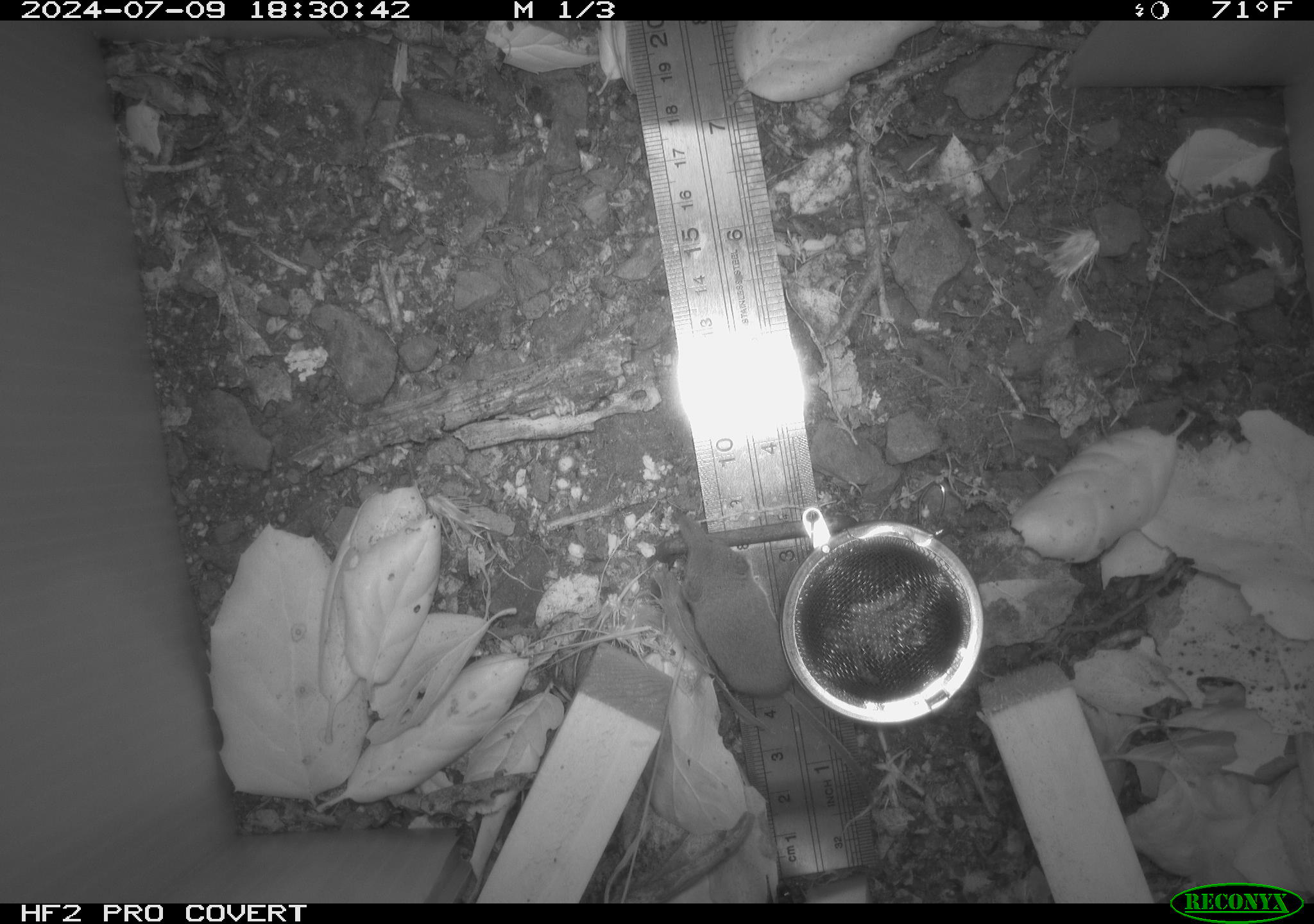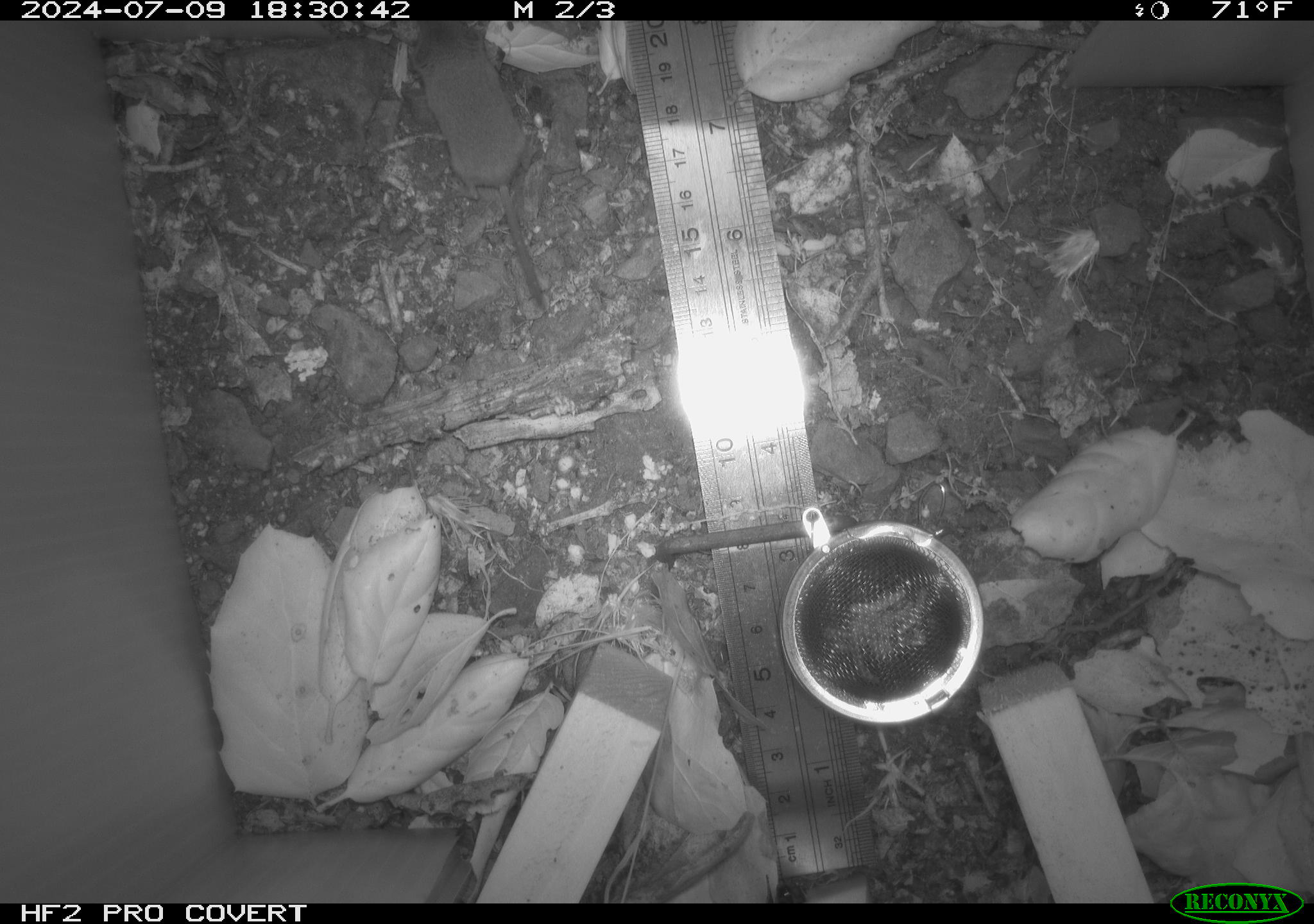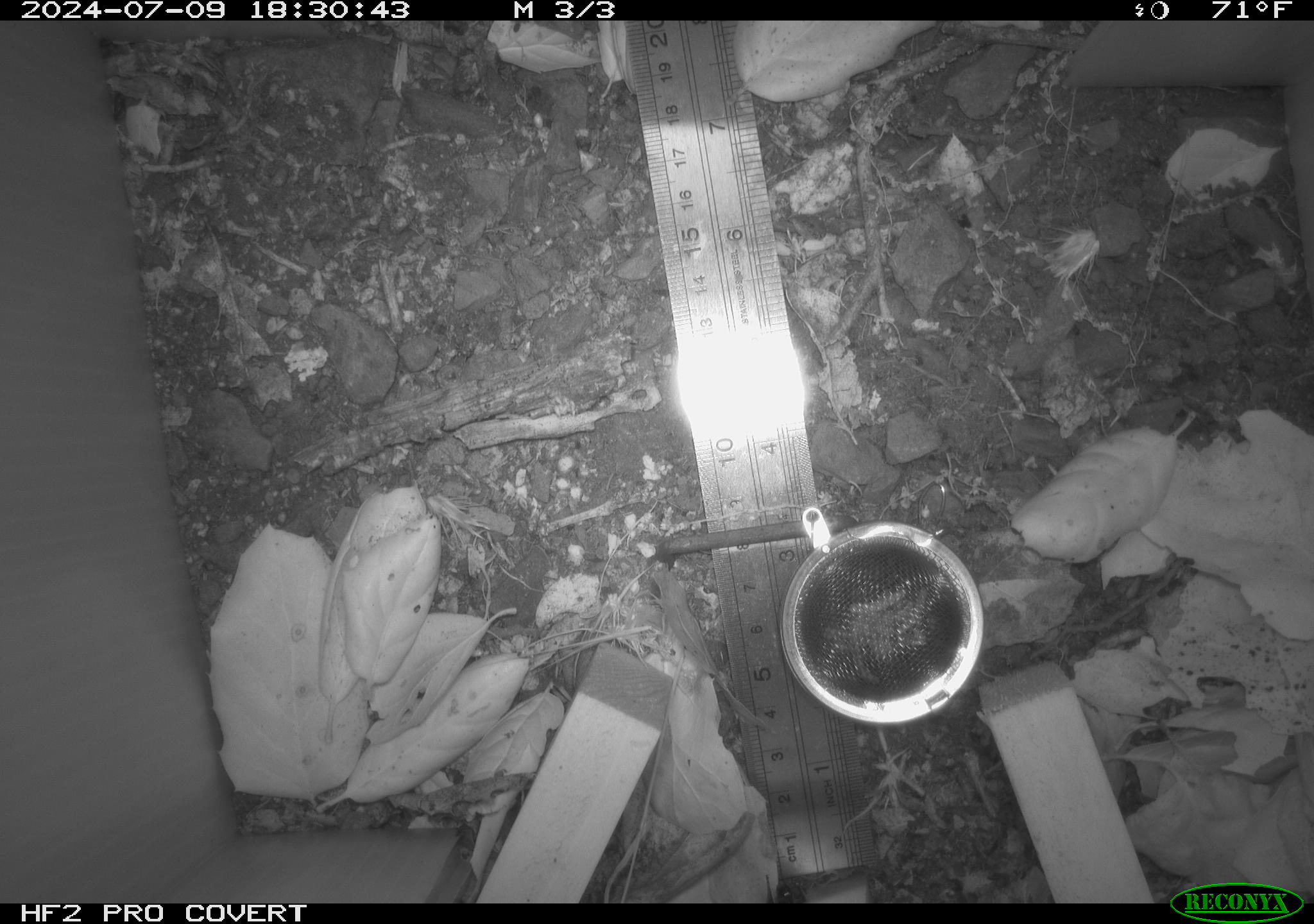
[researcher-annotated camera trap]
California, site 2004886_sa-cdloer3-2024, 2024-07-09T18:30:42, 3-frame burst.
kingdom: Animalia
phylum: Chordata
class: Mammalia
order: Rodentia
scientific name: Rodentia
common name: rodent